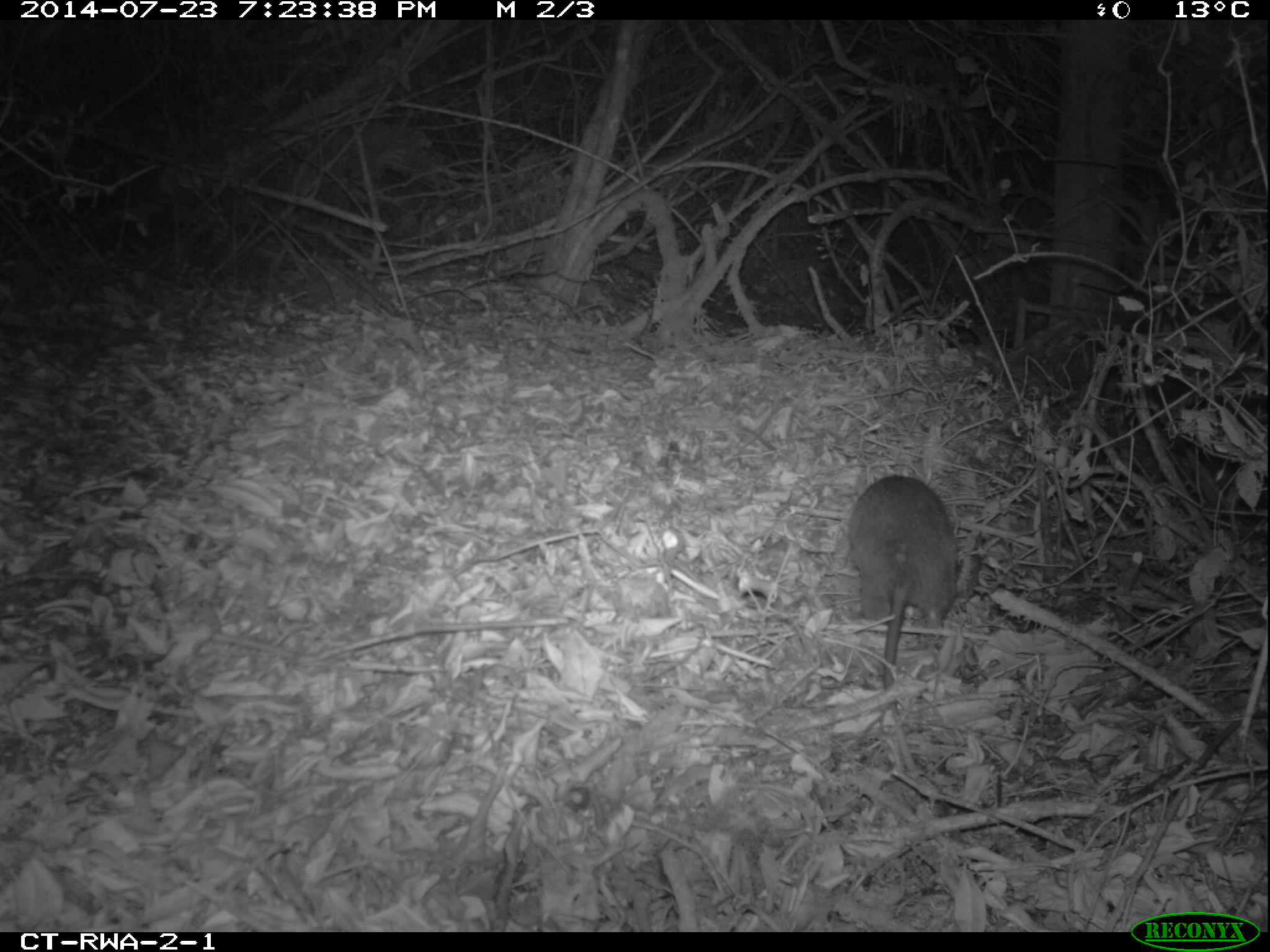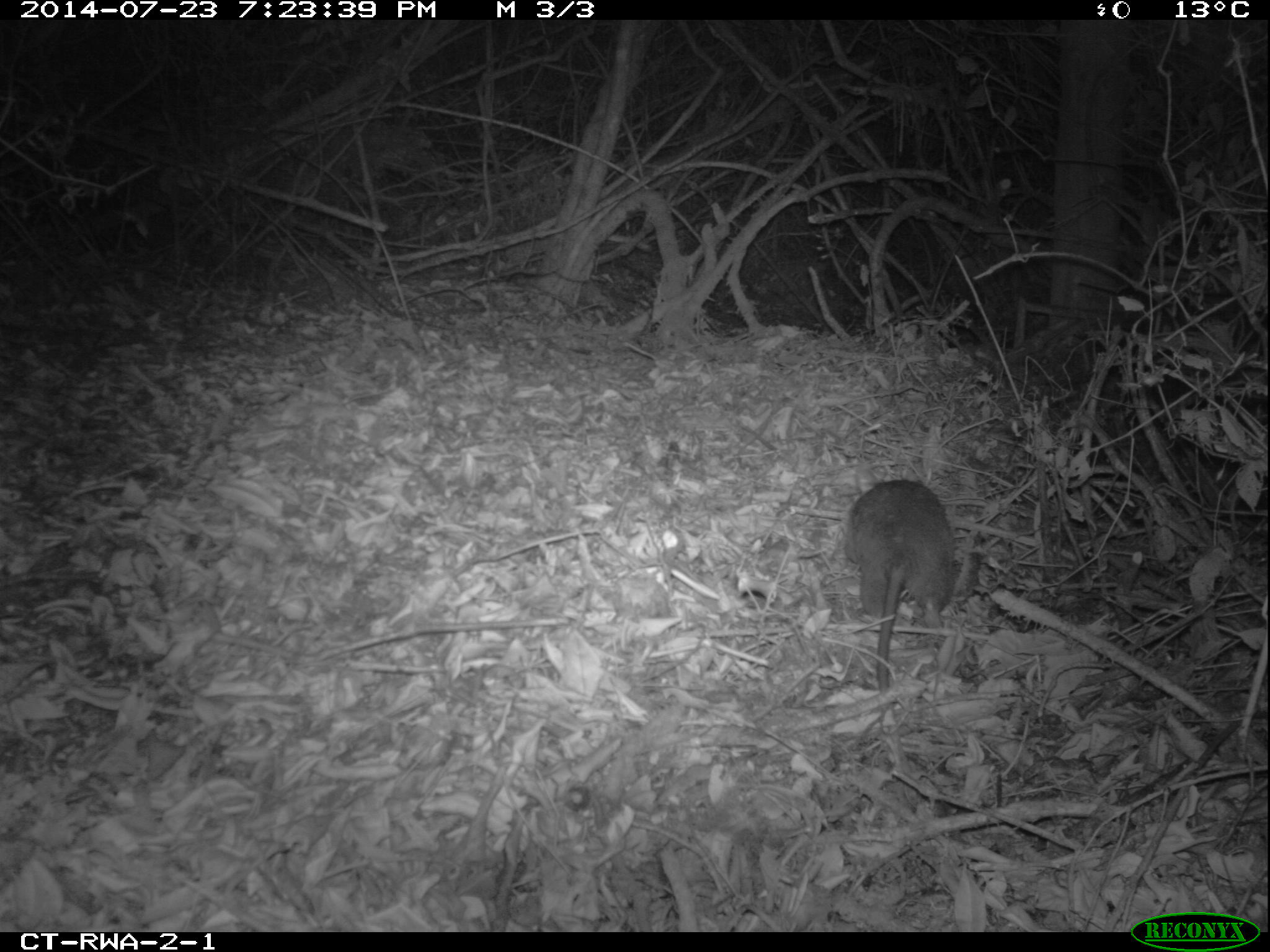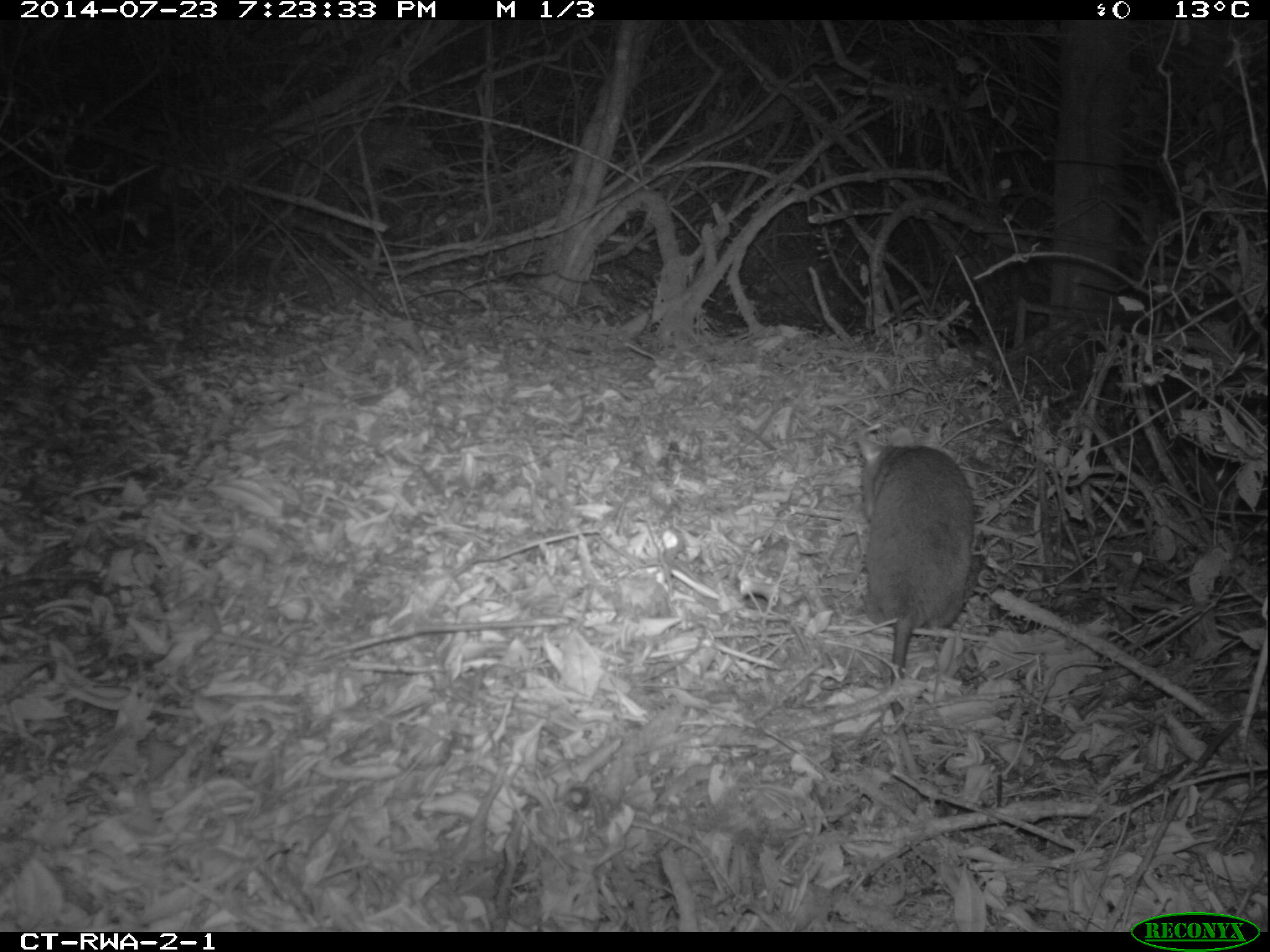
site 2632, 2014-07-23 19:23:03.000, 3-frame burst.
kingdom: Animalia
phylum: Chordata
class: Mammalia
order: Rodentia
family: Nesomyidae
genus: Cricetomys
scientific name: Cricetomys gambianus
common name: african giant pouched rat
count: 1